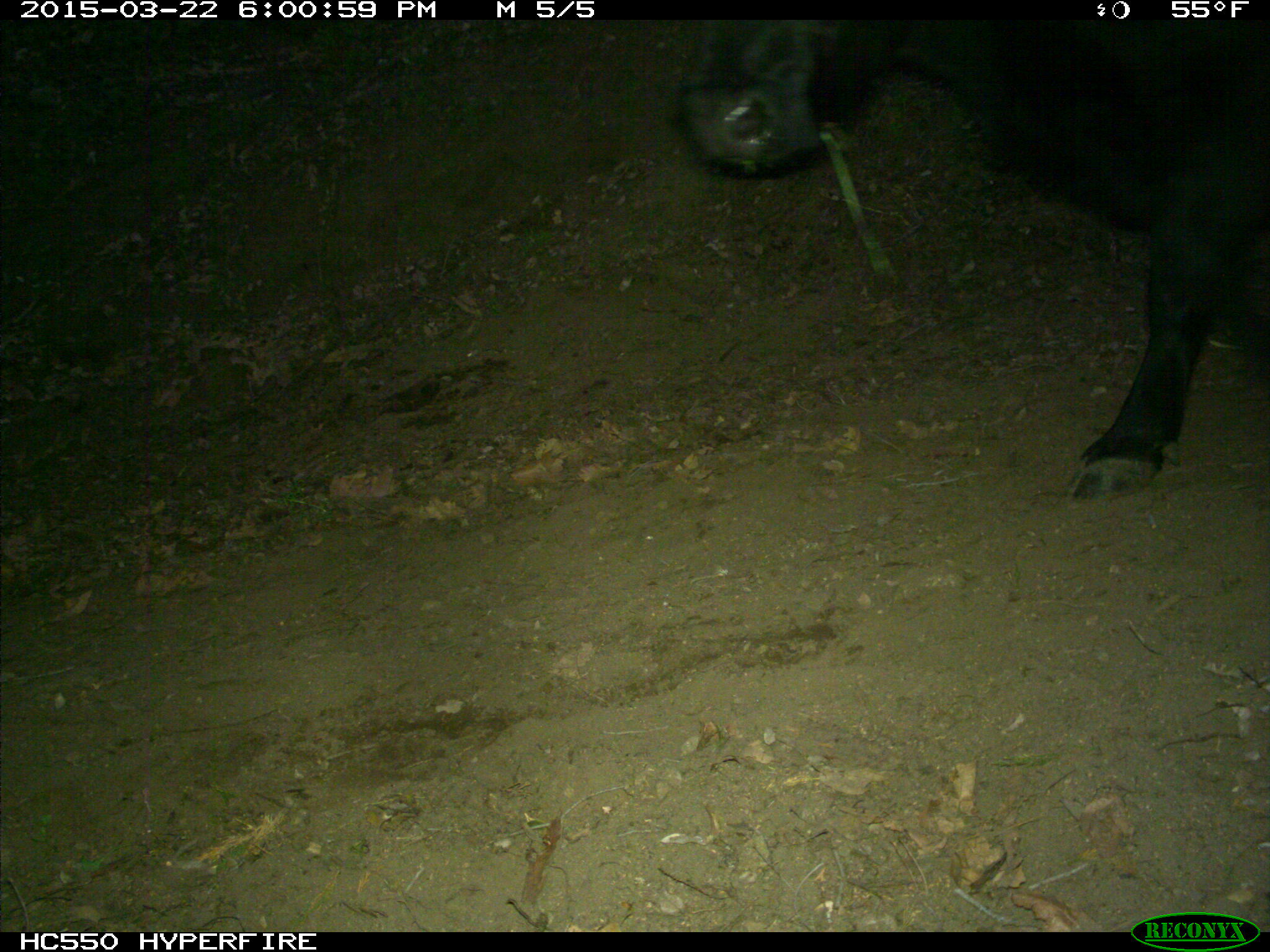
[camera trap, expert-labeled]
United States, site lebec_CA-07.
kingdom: Animalia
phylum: Chordata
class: Mammalia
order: Artiodactyla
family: Bovidae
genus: Bos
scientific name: Bos taurus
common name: domestic cow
Bos taurus (domestic cow).